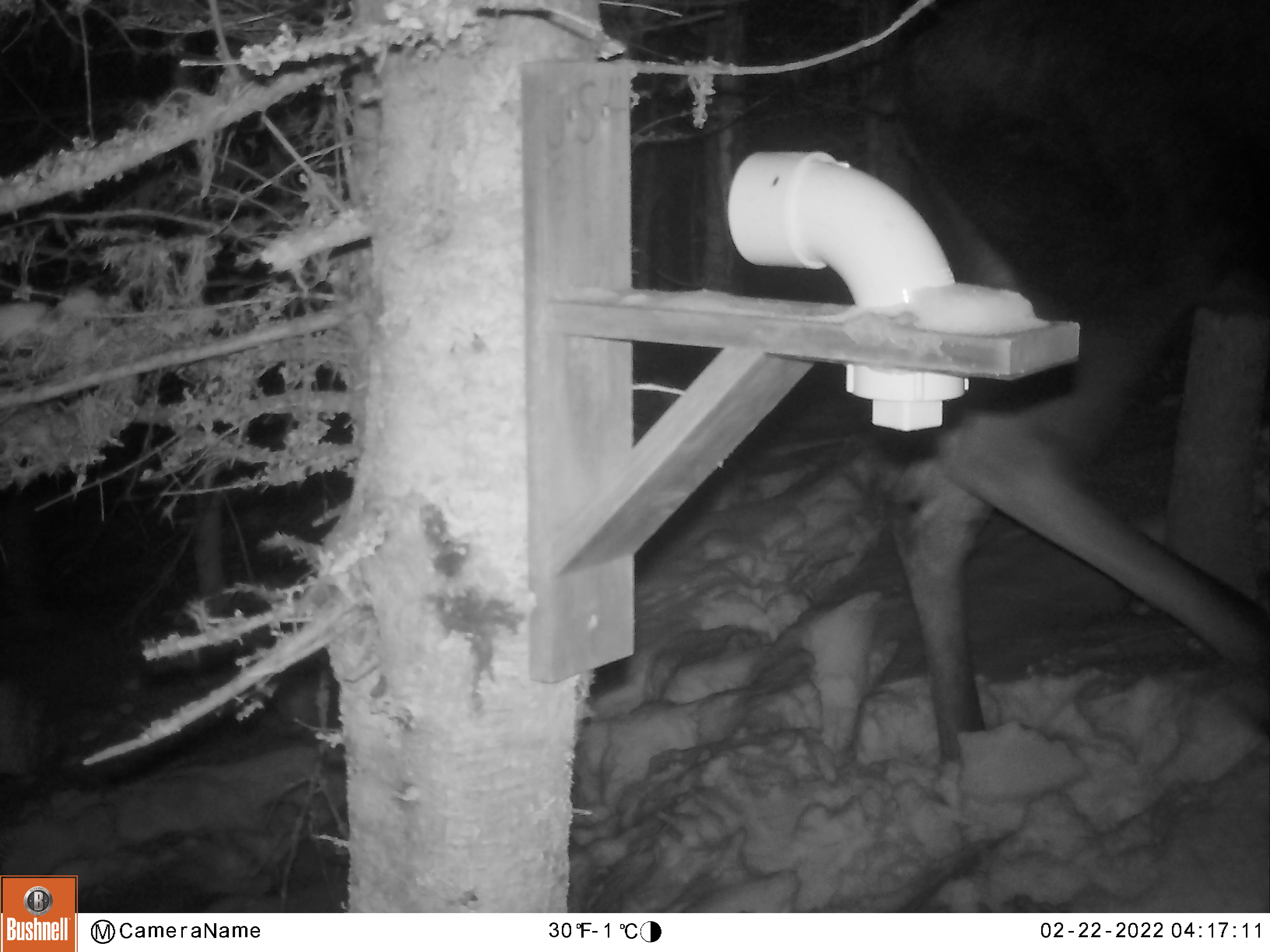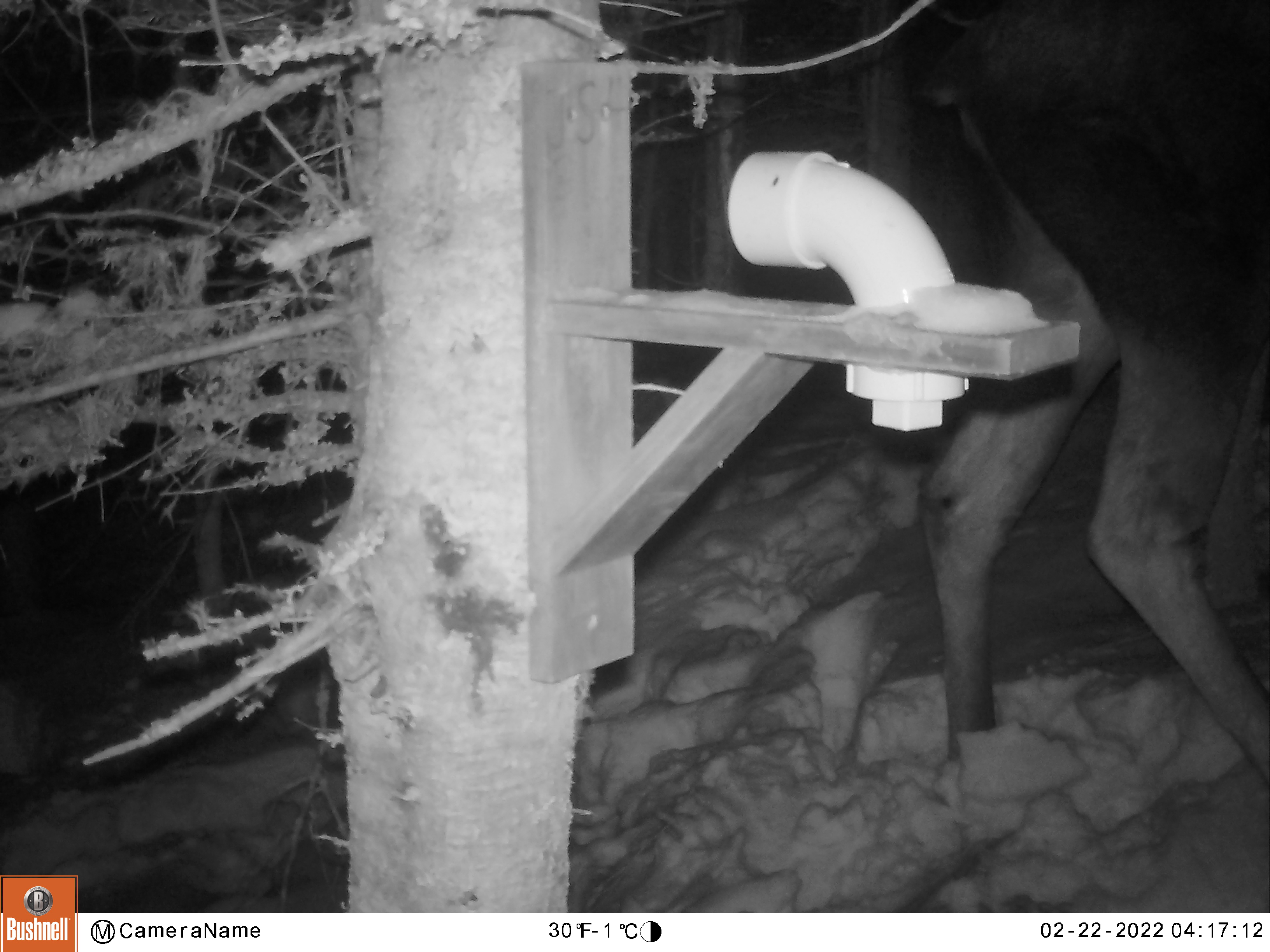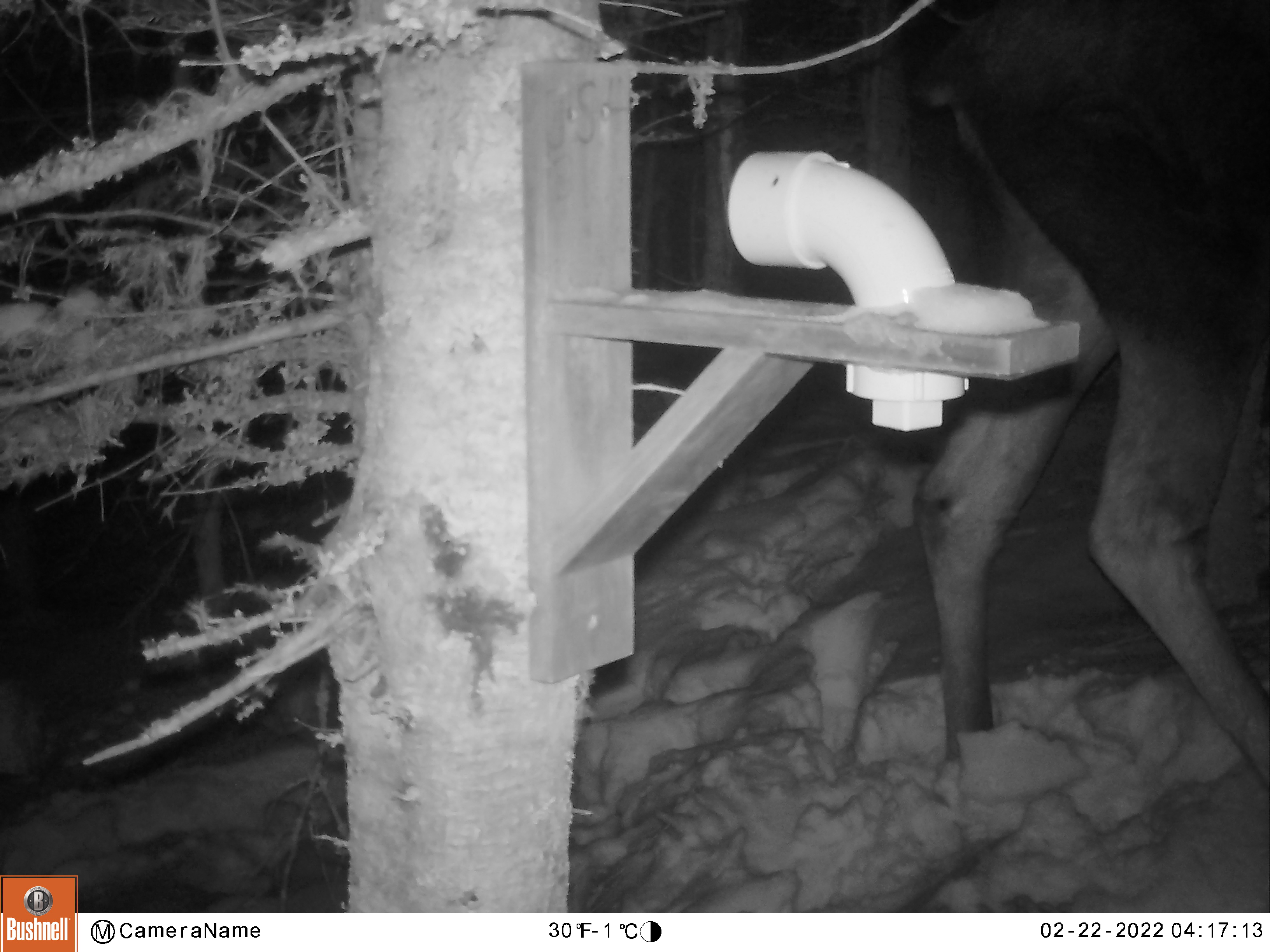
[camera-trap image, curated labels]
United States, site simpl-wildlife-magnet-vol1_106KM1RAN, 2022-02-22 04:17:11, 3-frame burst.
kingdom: Animalia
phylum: Chordata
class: Mammalia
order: Artiodactyla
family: Cervidae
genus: Alces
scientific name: Alces alces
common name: moose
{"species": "moose (Alces alces)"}